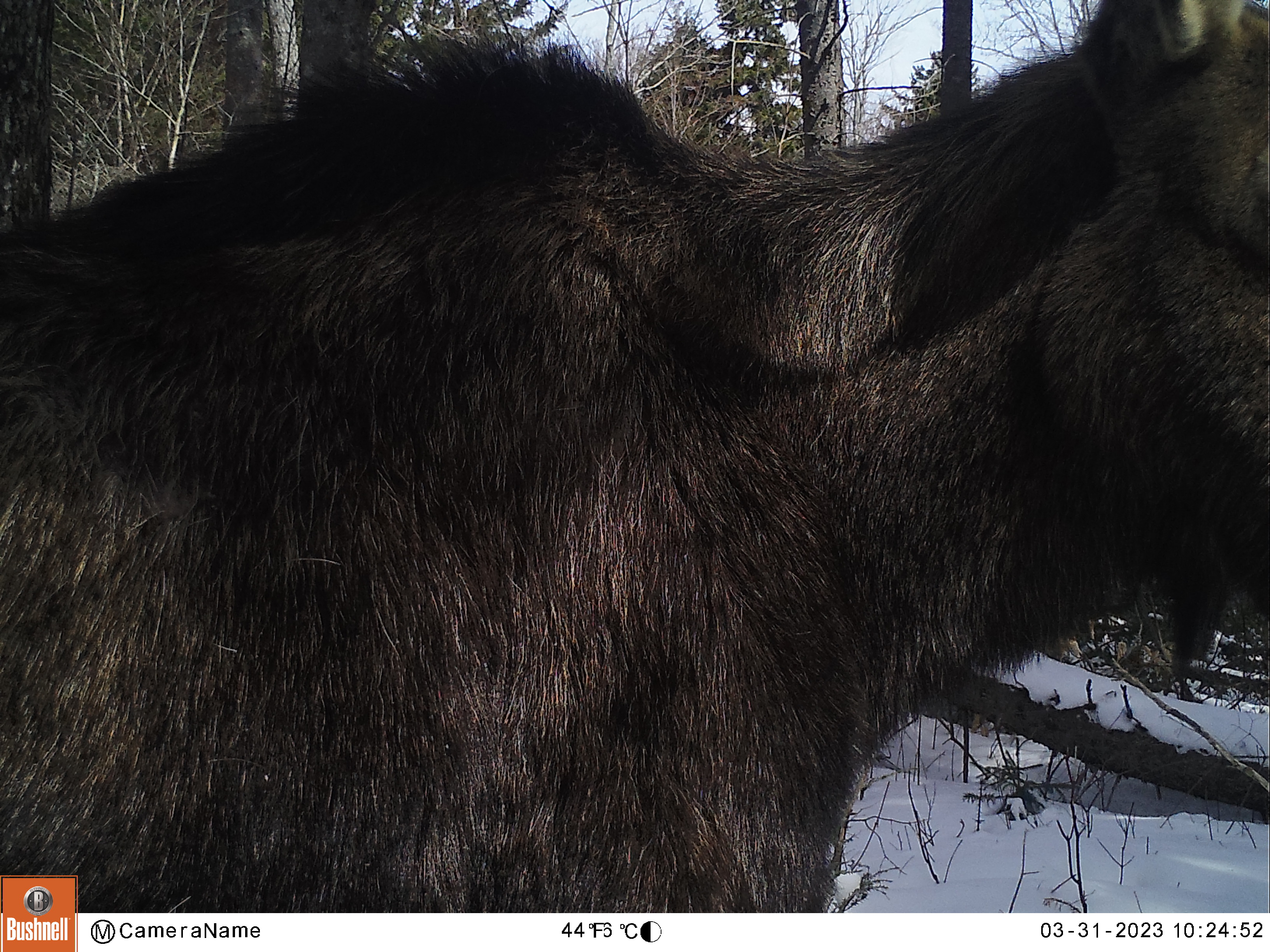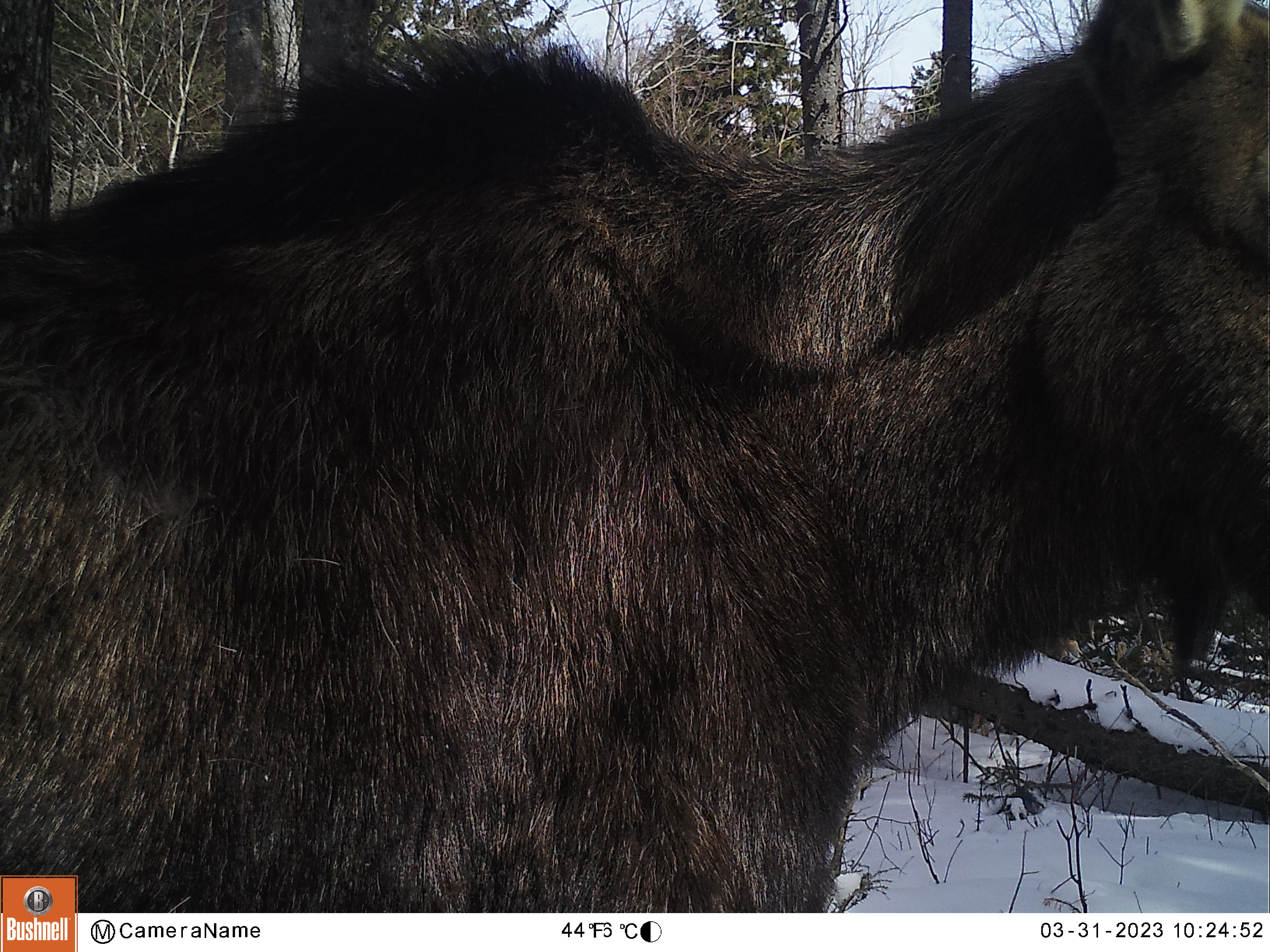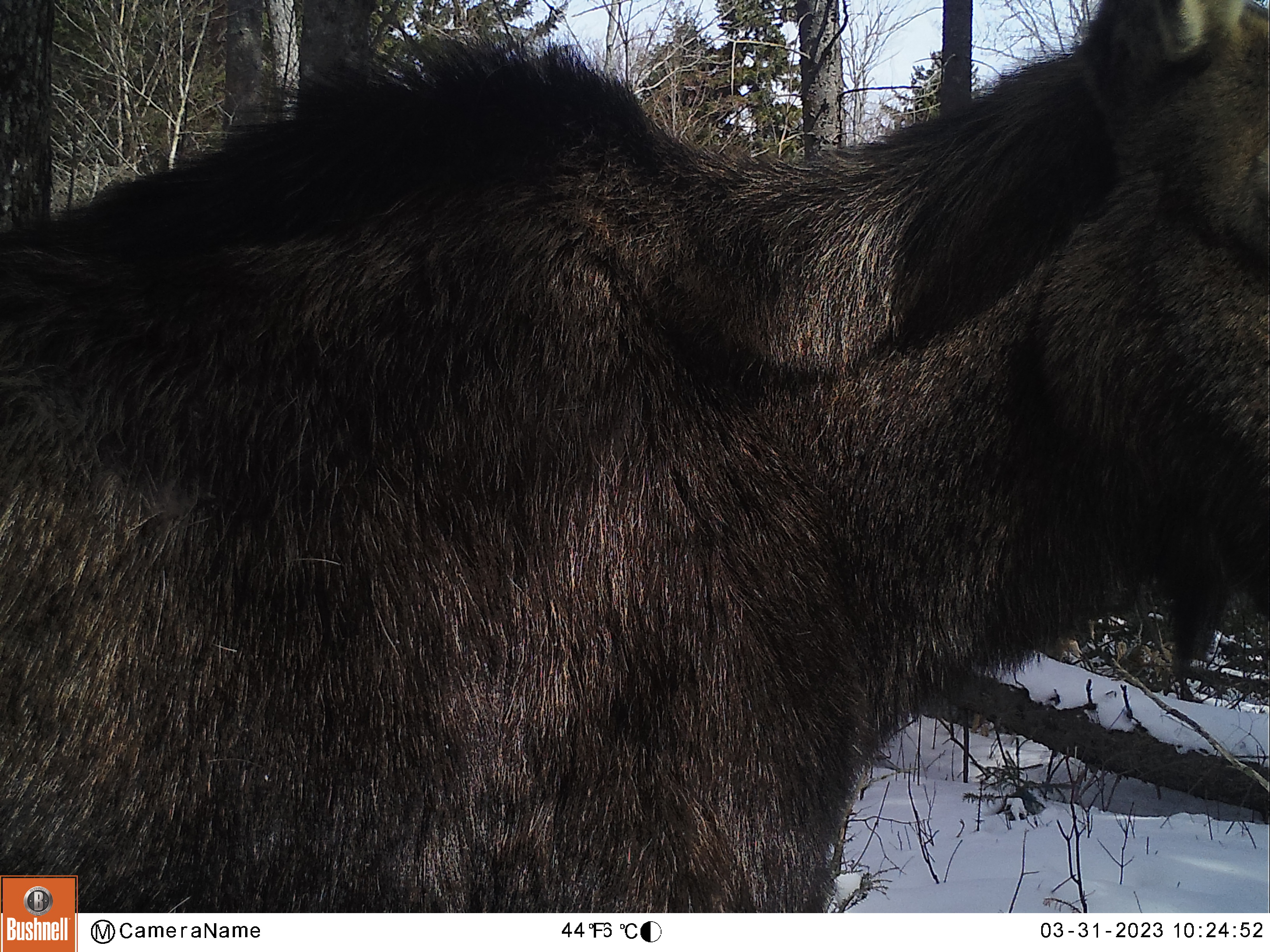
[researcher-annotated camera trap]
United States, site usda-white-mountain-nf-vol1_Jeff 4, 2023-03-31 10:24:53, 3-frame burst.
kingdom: Animalia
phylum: Chordata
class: Mammalia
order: Artiodactyla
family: Cervidae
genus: Alces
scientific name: Alces alces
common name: moose